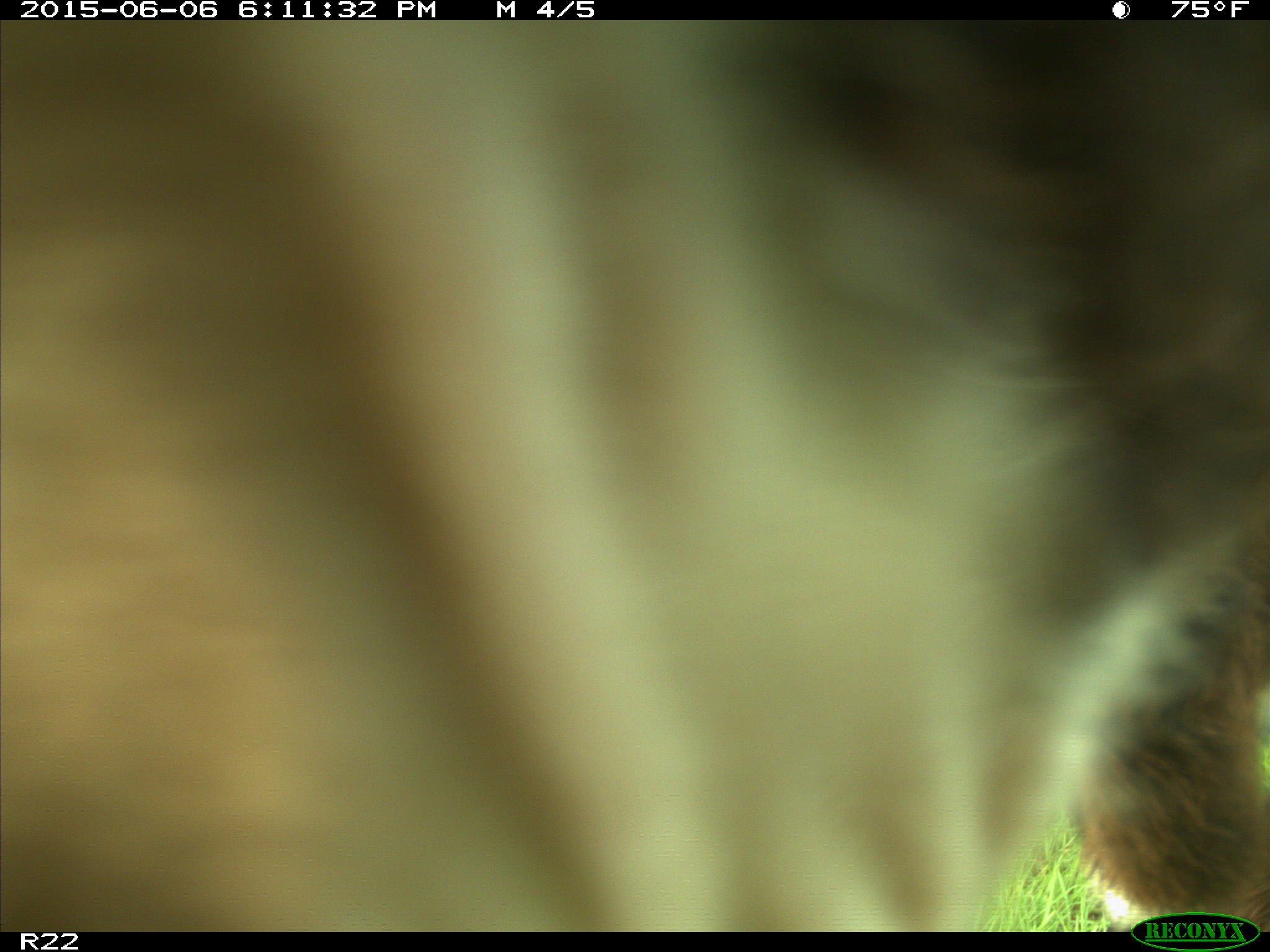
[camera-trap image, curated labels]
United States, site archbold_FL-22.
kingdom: Animalia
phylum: Chordata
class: Mammalia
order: Artiodactyla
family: Bovidae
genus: Bos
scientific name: Bos taurus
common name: domestic cow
Bos taurus (domestic cow).